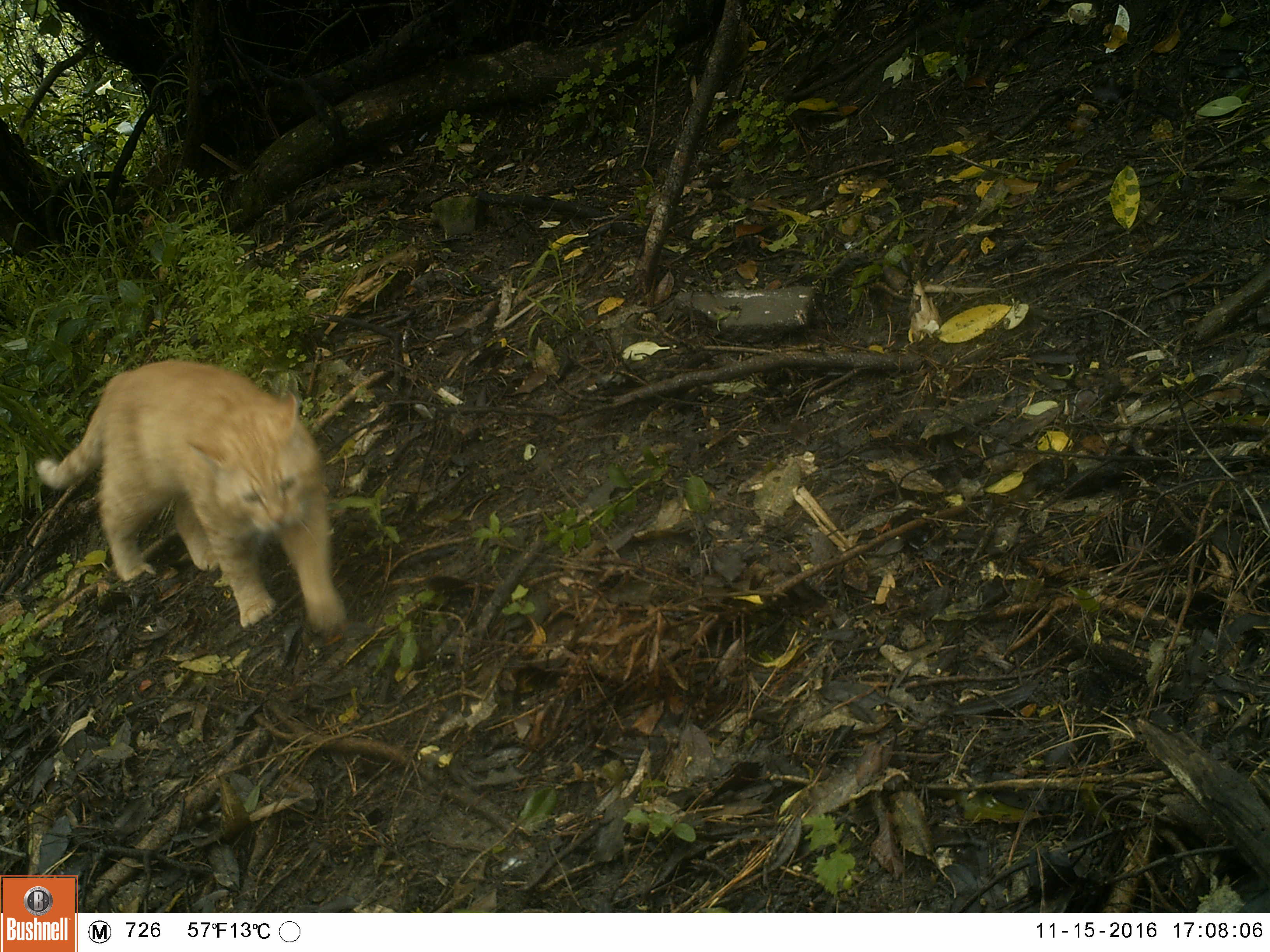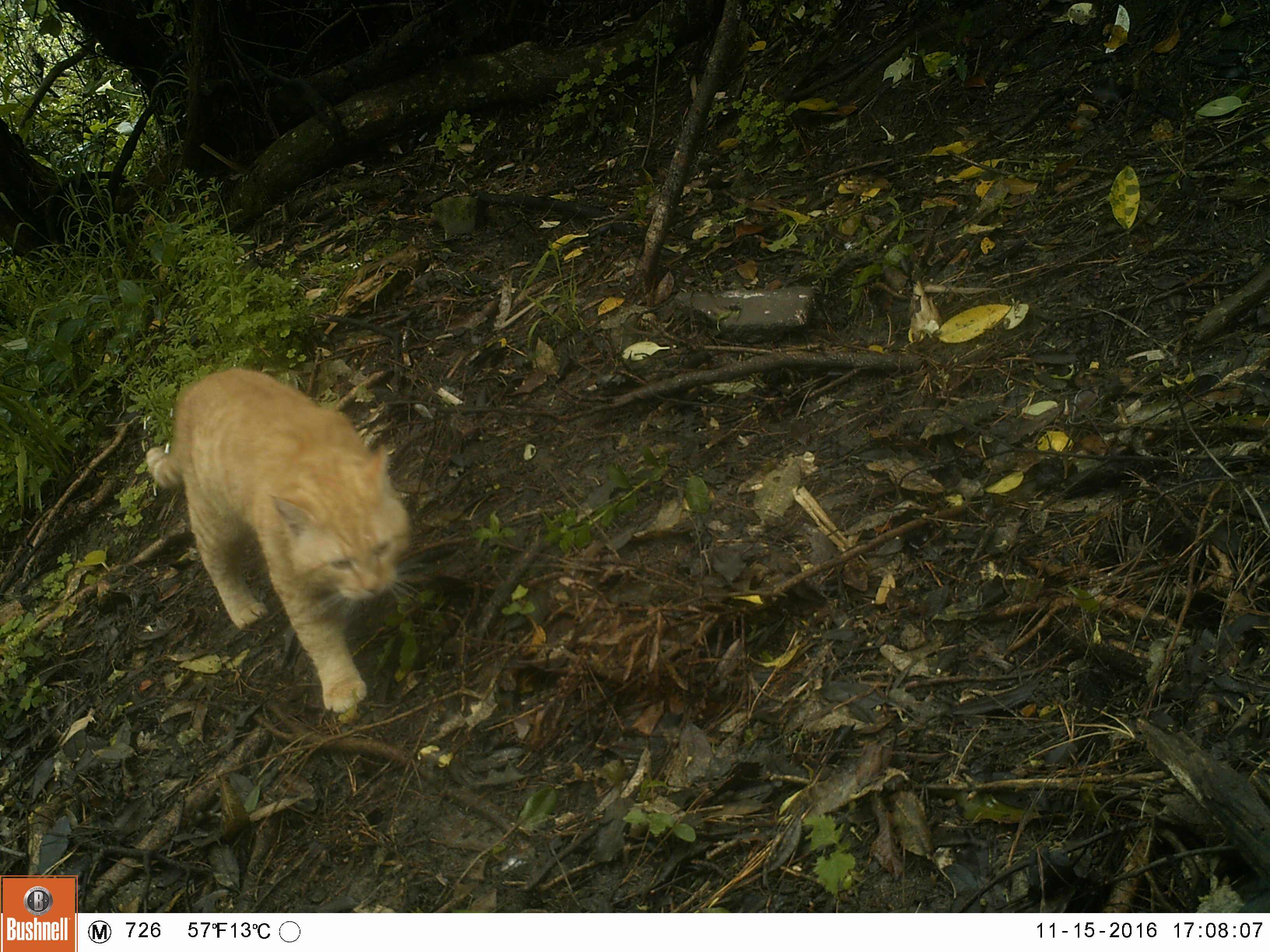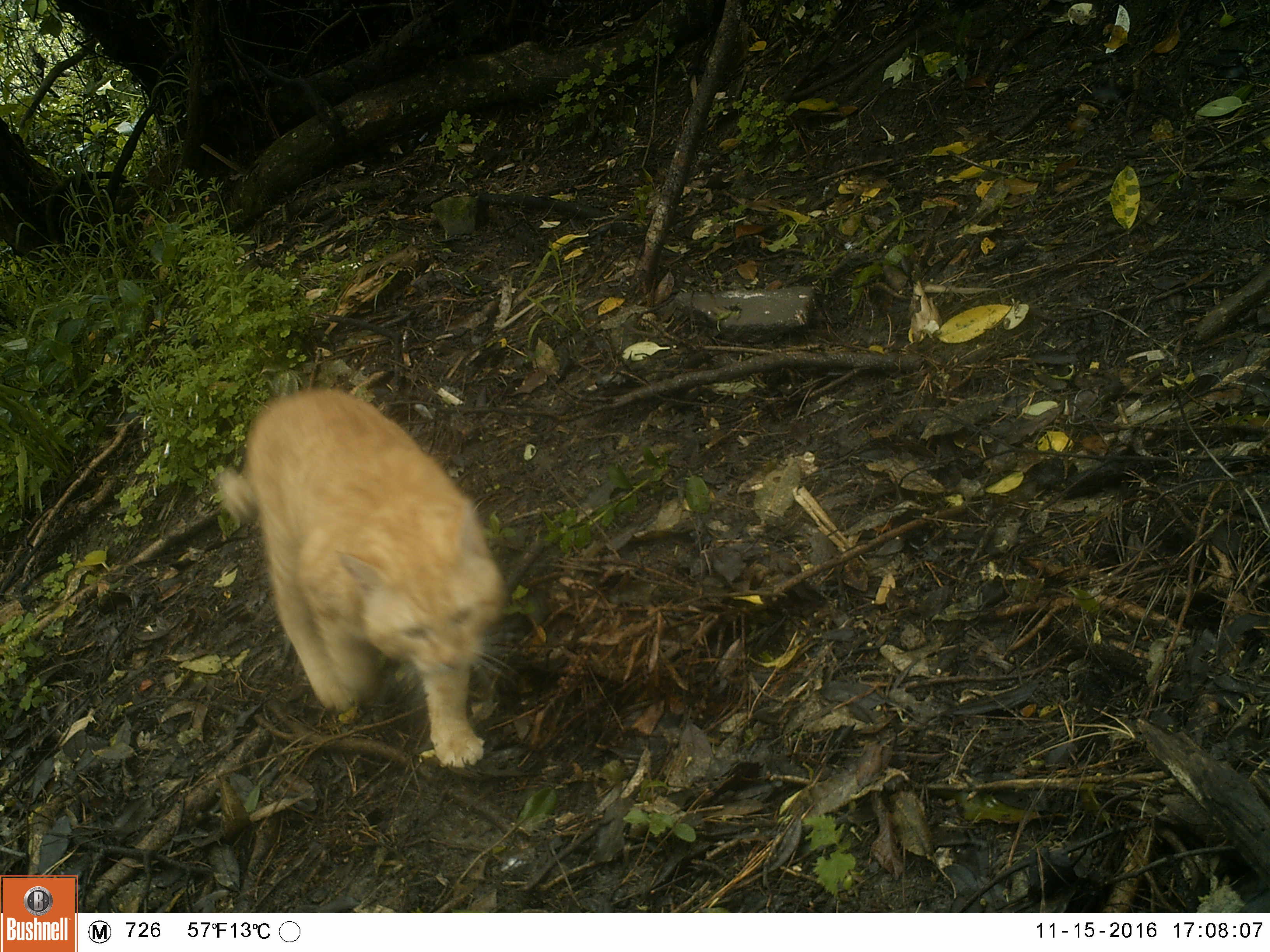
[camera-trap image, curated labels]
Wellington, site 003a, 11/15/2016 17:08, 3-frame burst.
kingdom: Animalia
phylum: Chordata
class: Mammalia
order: Carnivora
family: Felidae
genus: Felis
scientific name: Felis catus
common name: cat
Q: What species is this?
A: Cat (Felis catus).